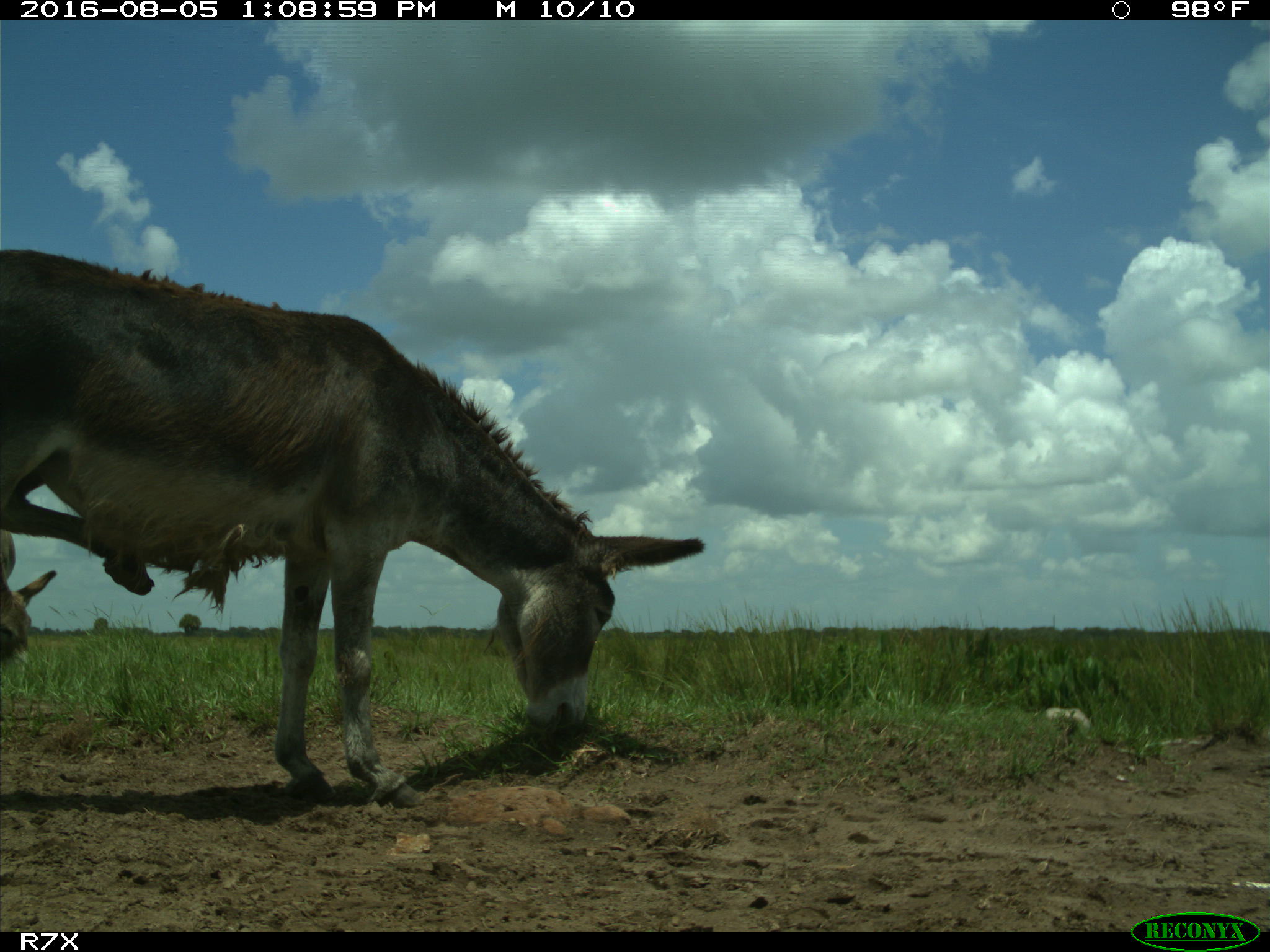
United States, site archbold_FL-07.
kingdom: Animalia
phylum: Chordata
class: Mammalia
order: Perissodactyla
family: Equidae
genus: Equus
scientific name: Equus africanus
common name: african wild ass